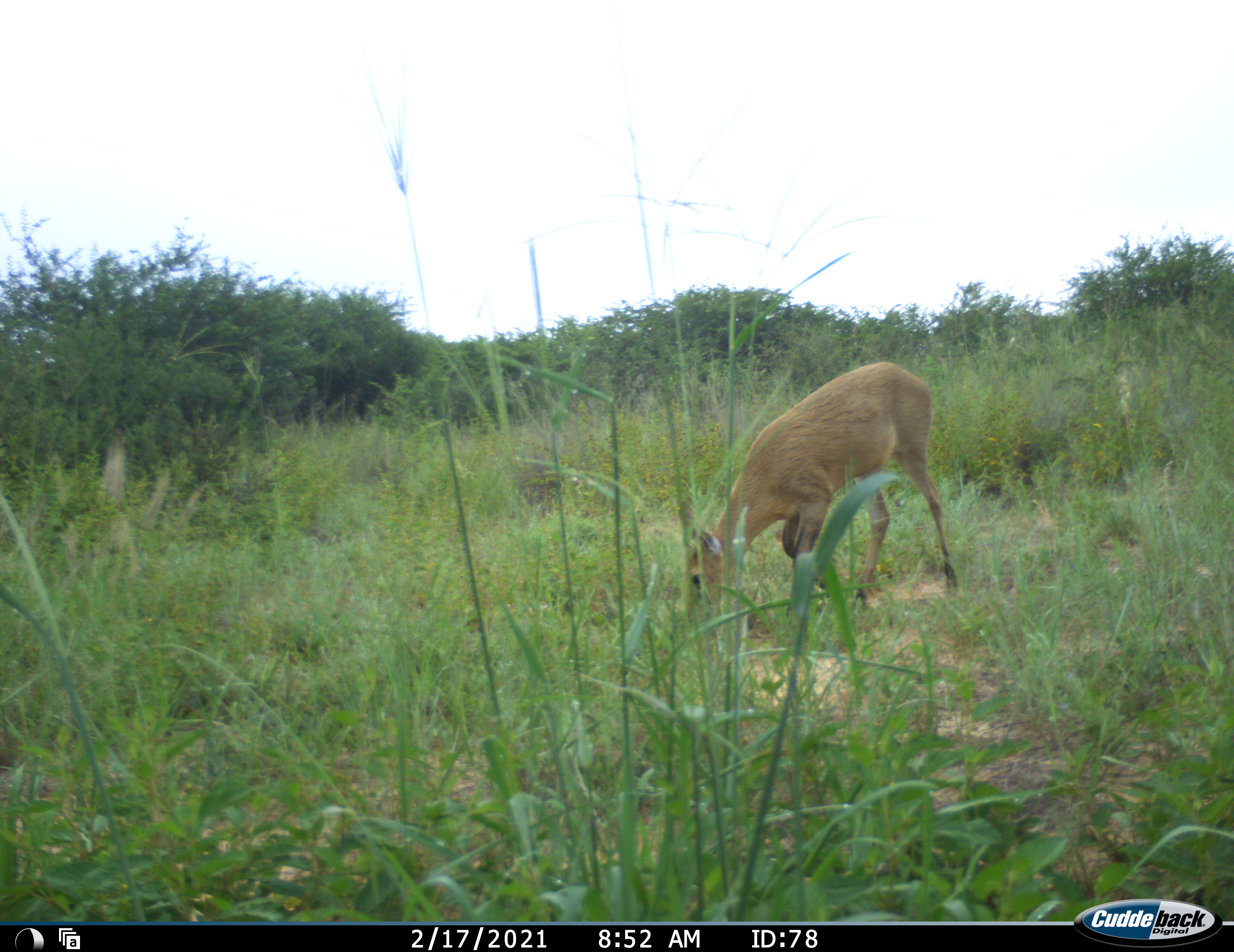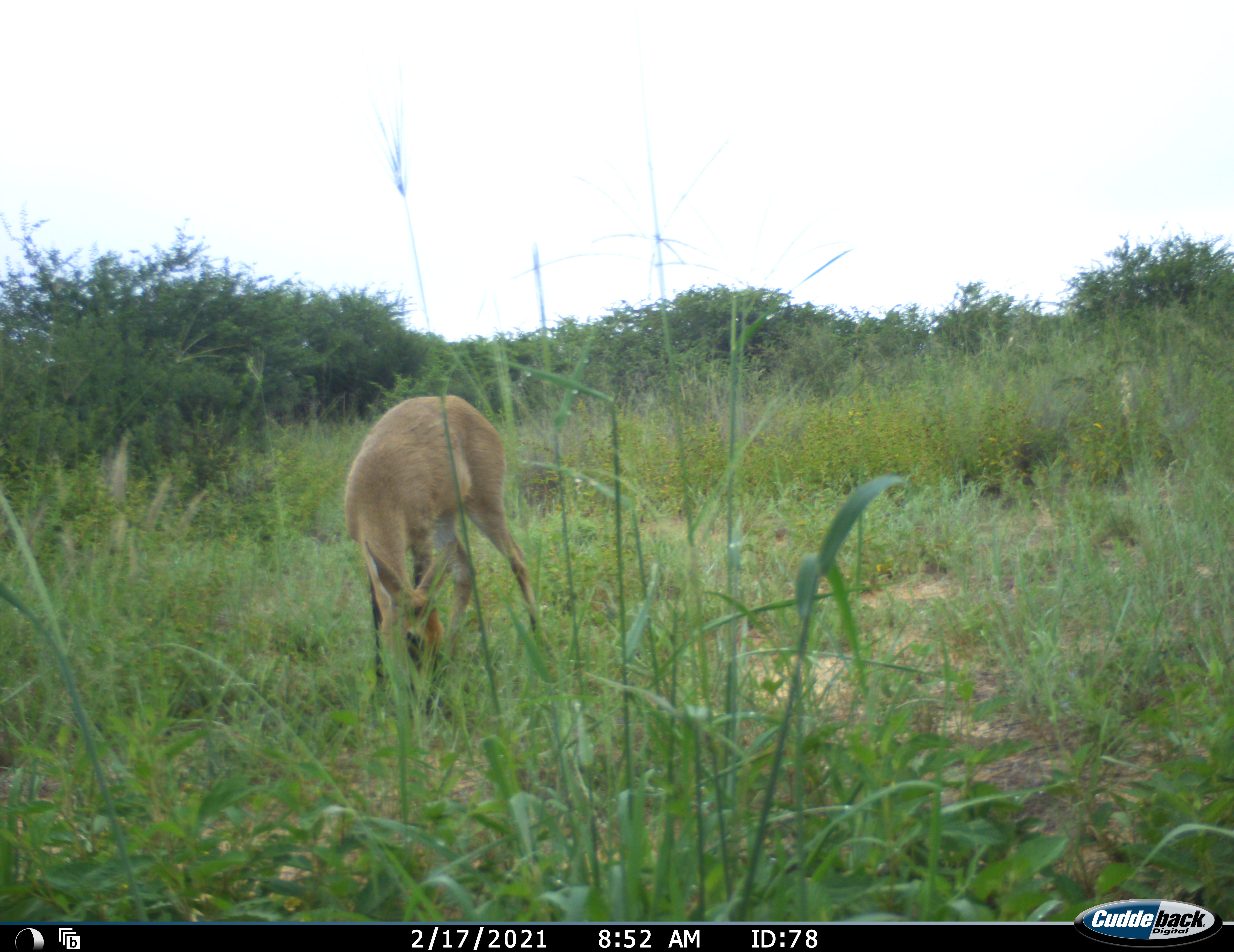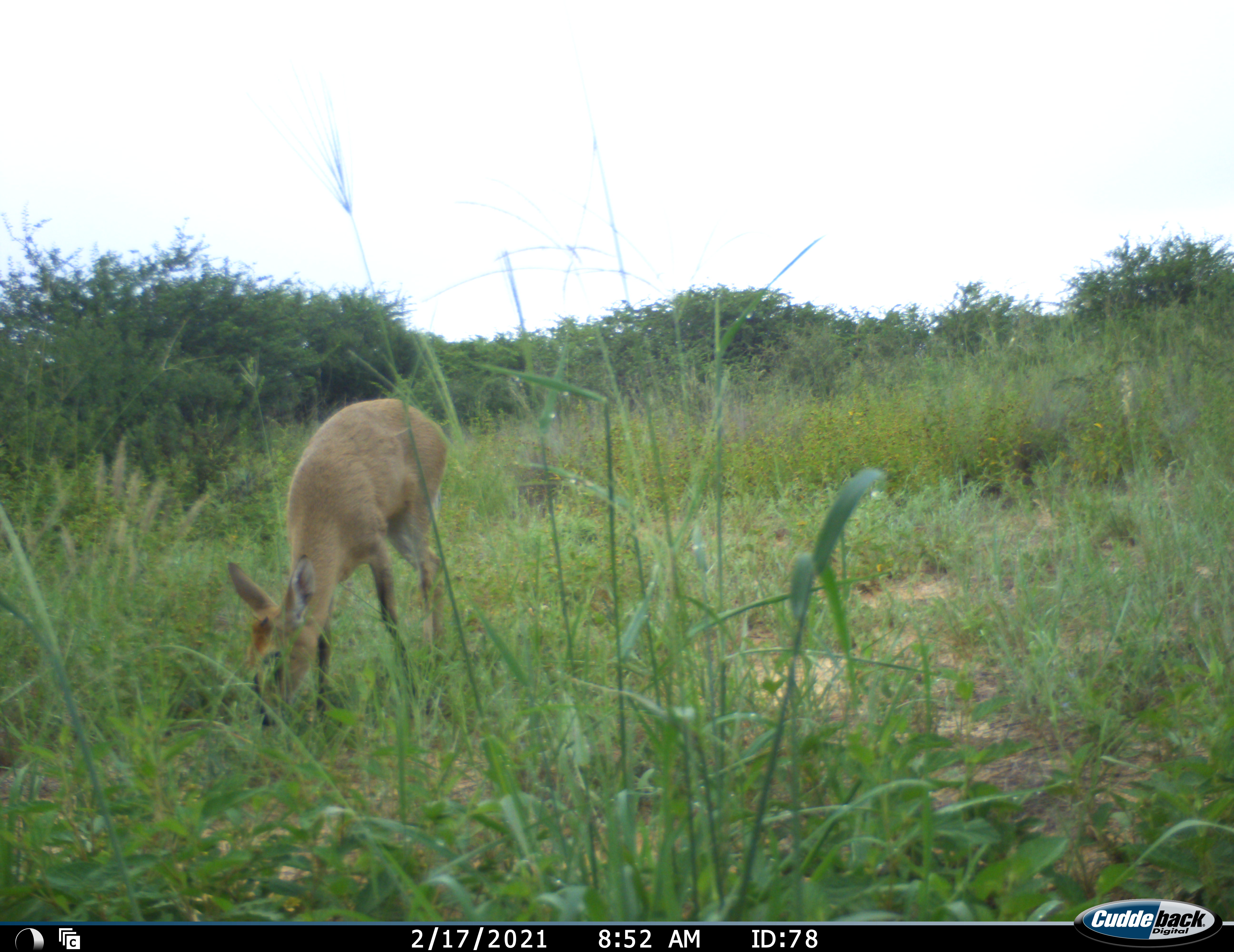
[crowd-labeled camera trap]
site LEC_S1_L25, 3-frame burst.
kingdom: Animalia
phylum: Chordata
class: Mammalia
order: Artiodactyla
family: Bovidae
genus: Sylvicapra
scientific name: Sylvicapra grimmia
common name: common duiker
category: duikercommongrey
Duikercommongrey (common duiker) (Sylvicapra grimmia), count 1. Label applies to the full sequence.